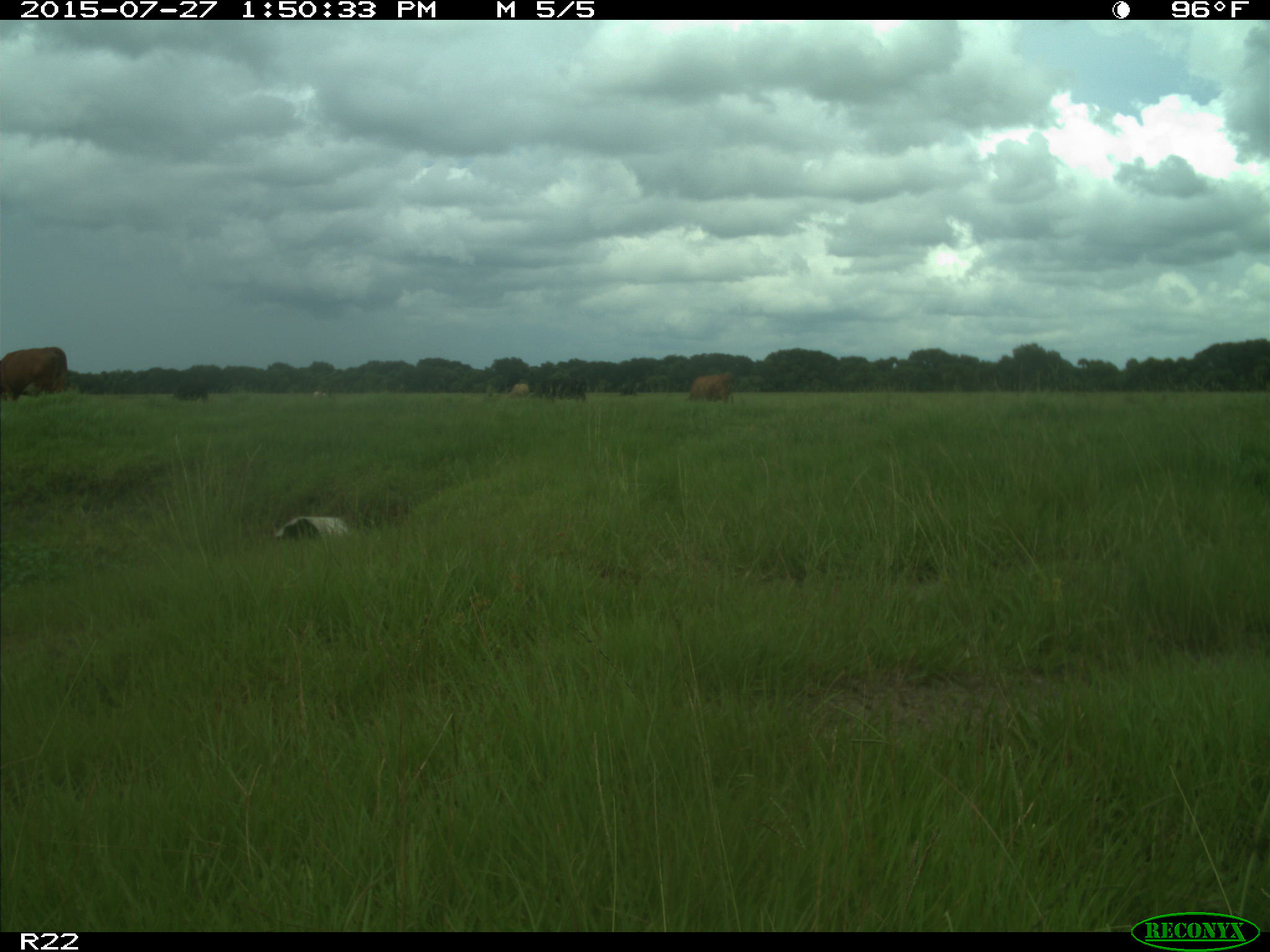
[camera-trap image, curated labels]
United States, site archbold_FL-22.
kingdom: Animalia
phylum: Chordata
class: Mammalia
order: Artiodactyla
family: Bovidae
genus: Bos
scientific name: Bos taurus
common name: domestic cow